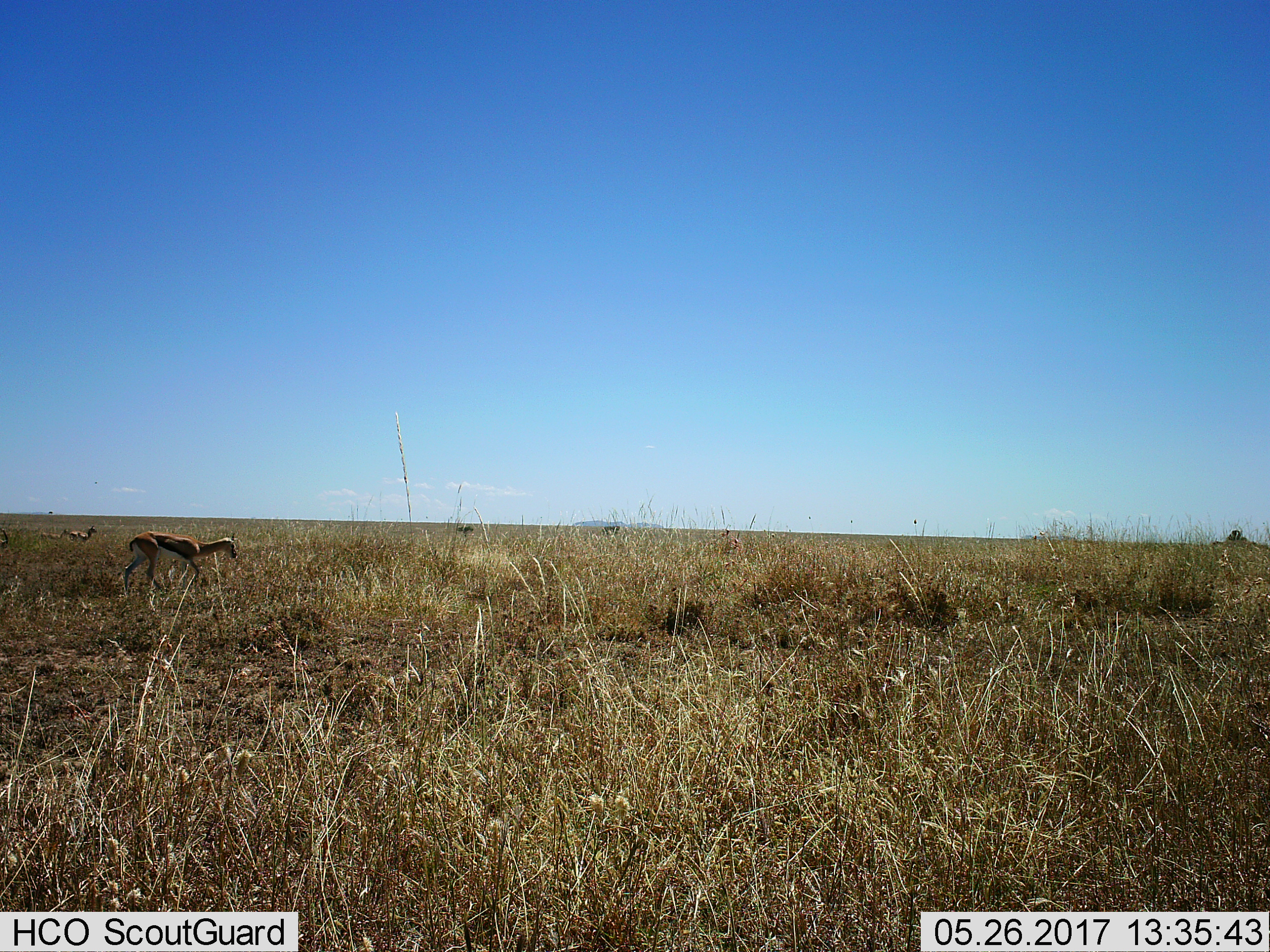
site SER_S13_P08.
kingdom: Animalia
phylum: Chordata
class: Mammalia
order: Artiodactyla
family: Bovidae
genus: Eudorcas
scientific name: Eudorcas thomsonii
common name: thomson's gazelle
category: gazellethomsons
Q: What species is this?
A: Gazellethomsons (thomson's gazelle) (Eudorcas thomsonii).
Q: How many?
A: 4.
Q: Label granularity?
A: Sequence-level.